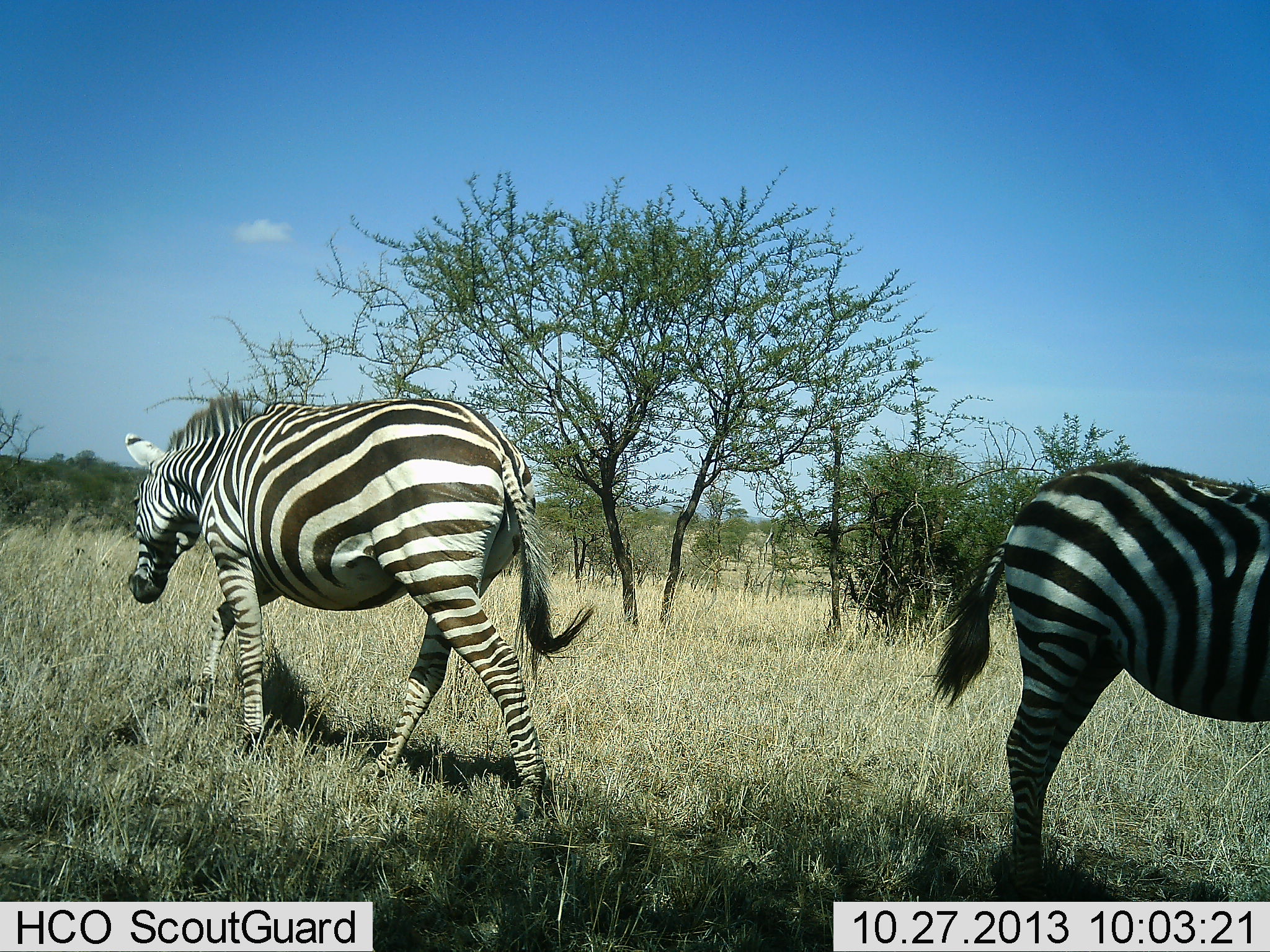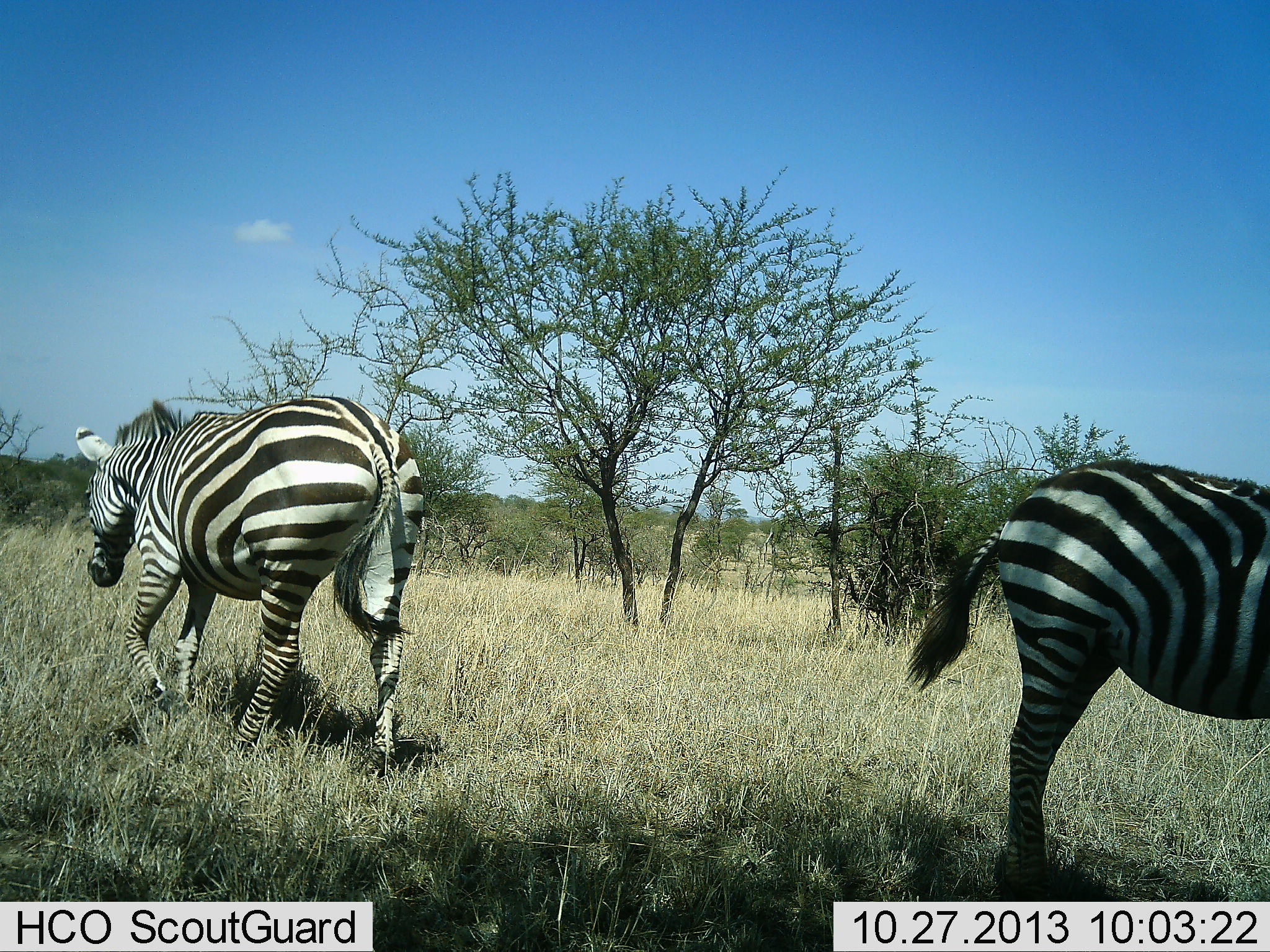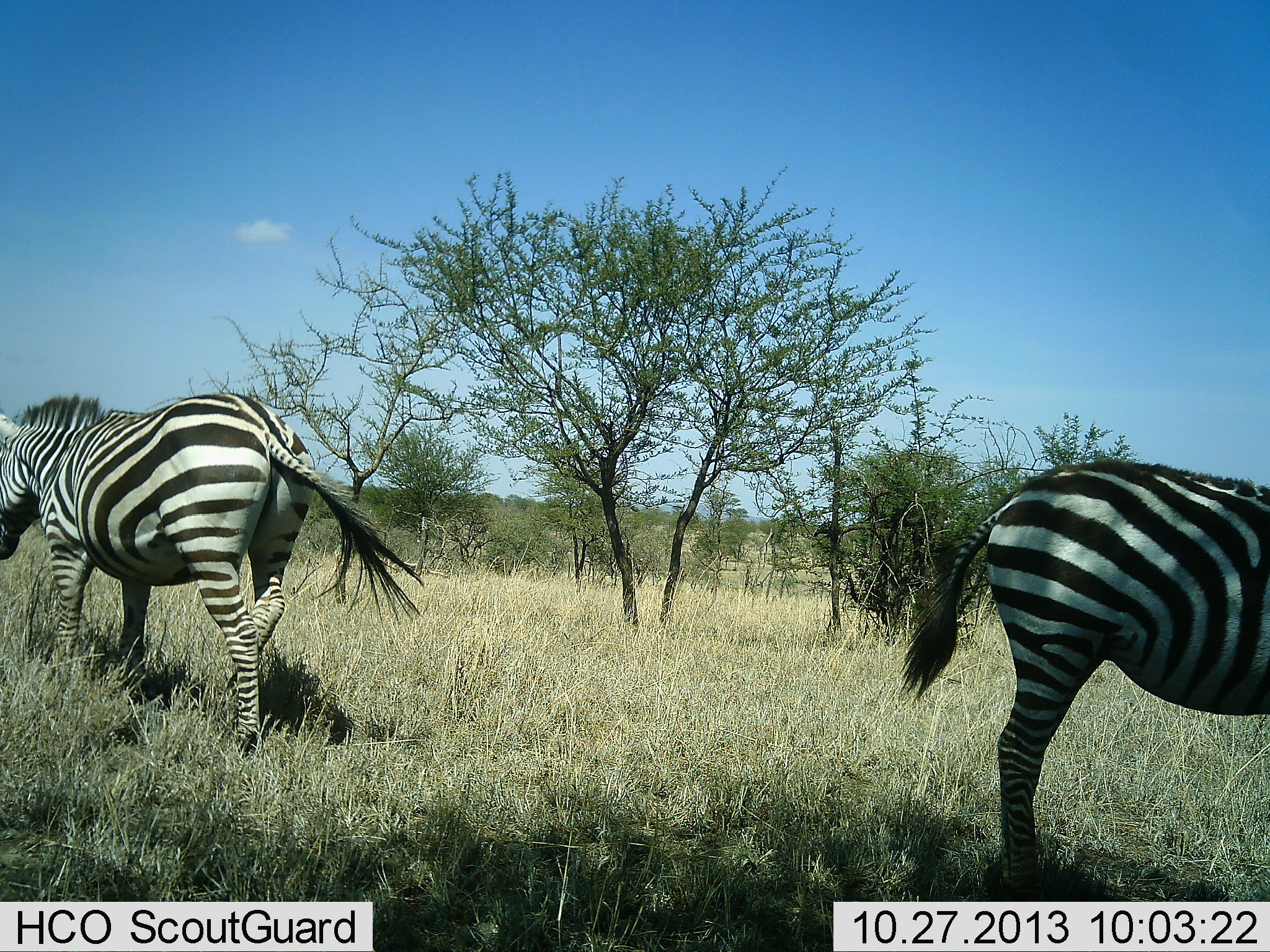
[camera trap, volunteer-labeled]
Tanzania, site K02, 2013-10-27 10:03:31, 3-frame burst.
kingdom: Animalia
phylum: Chordata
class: Mammalia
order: Perissodactyla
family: Equidae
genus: Equus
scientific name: Equus quagga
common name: plains zebra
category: zebra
Zebra (plains zebra) (Equus quagga), count 2. Behavior (volunteer vote fractions): standing 75%, resting 0%, moving 81%, interacting 0%. Young present (vote fraction): 0%. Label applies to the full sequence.